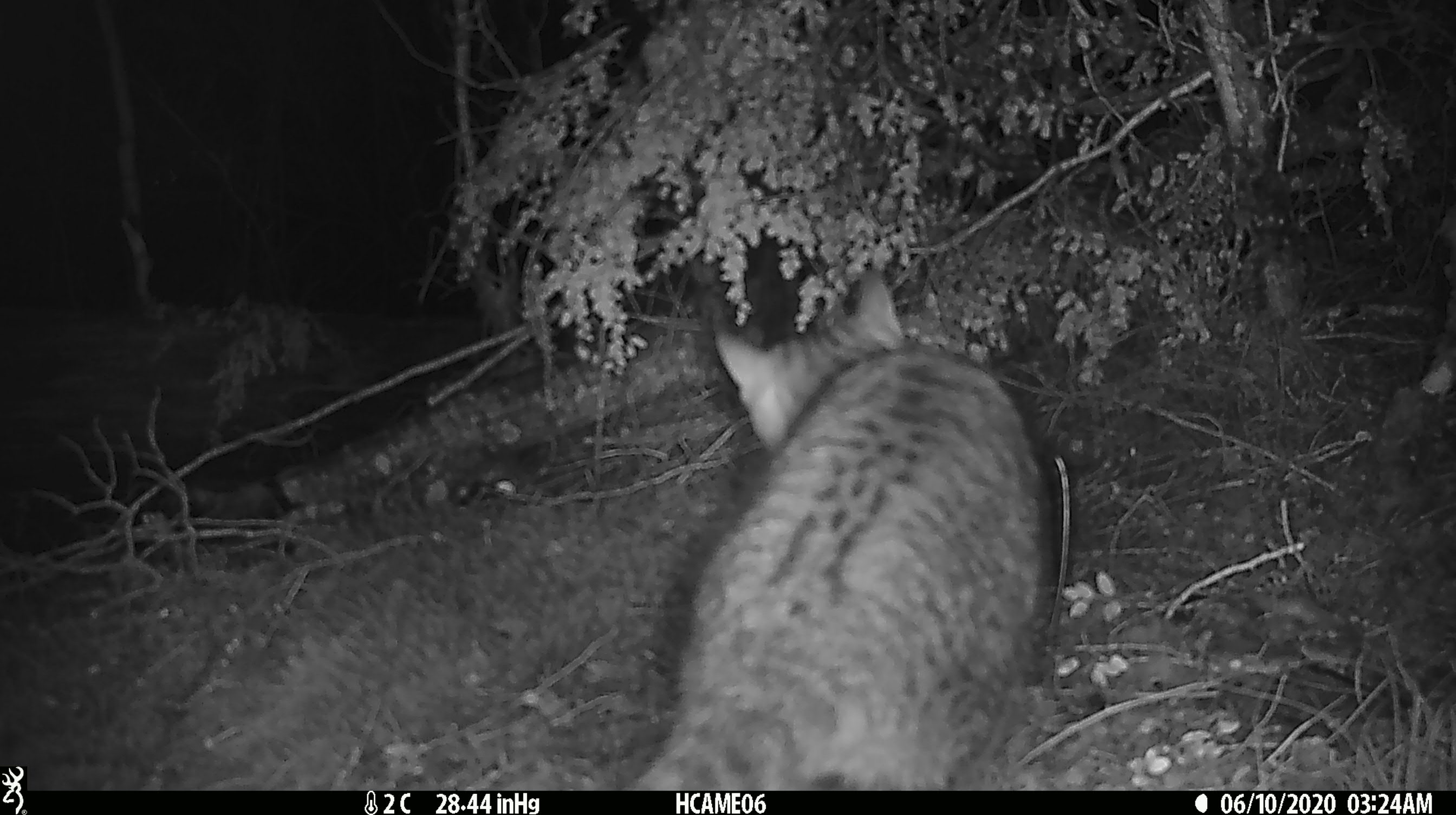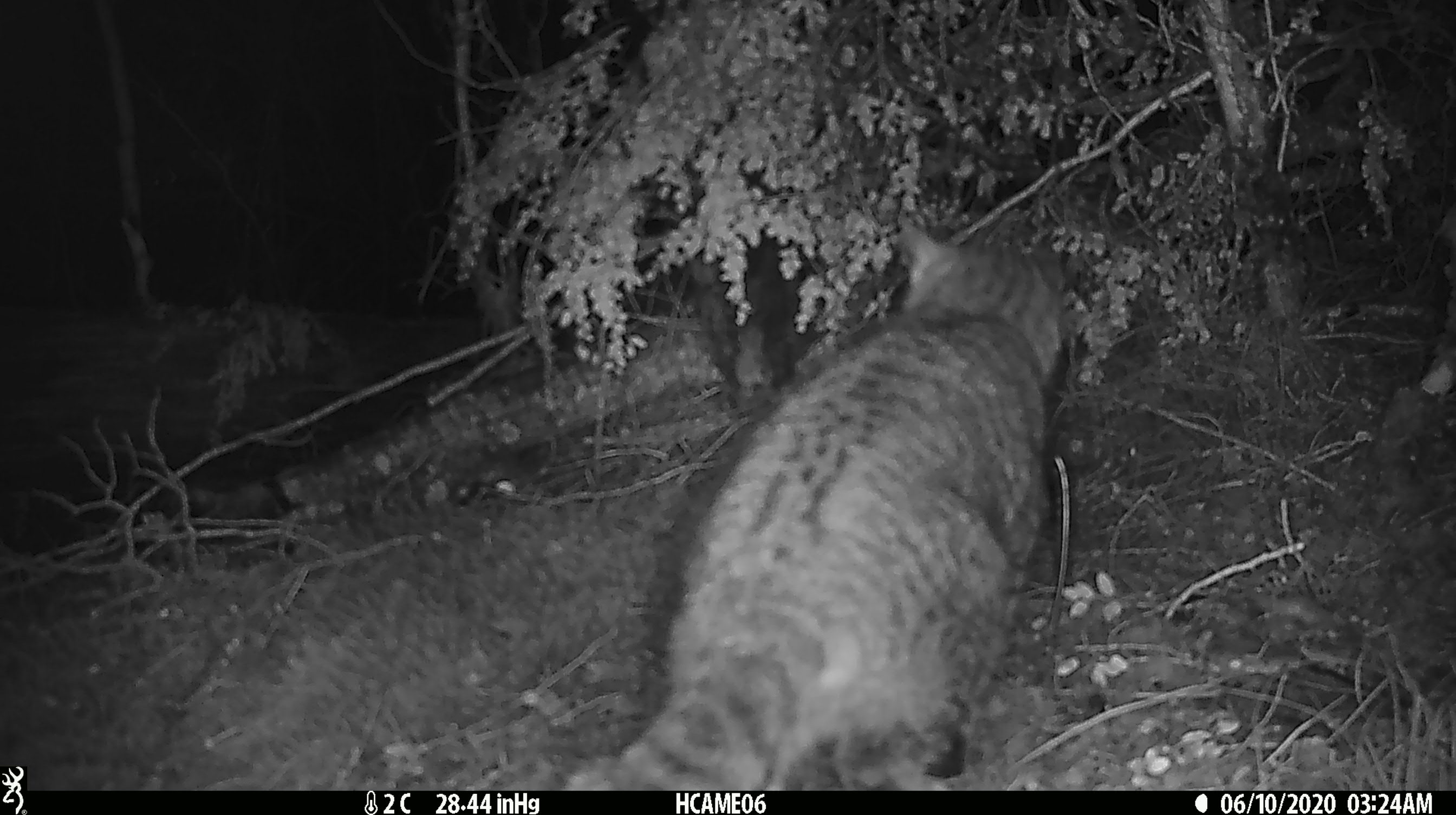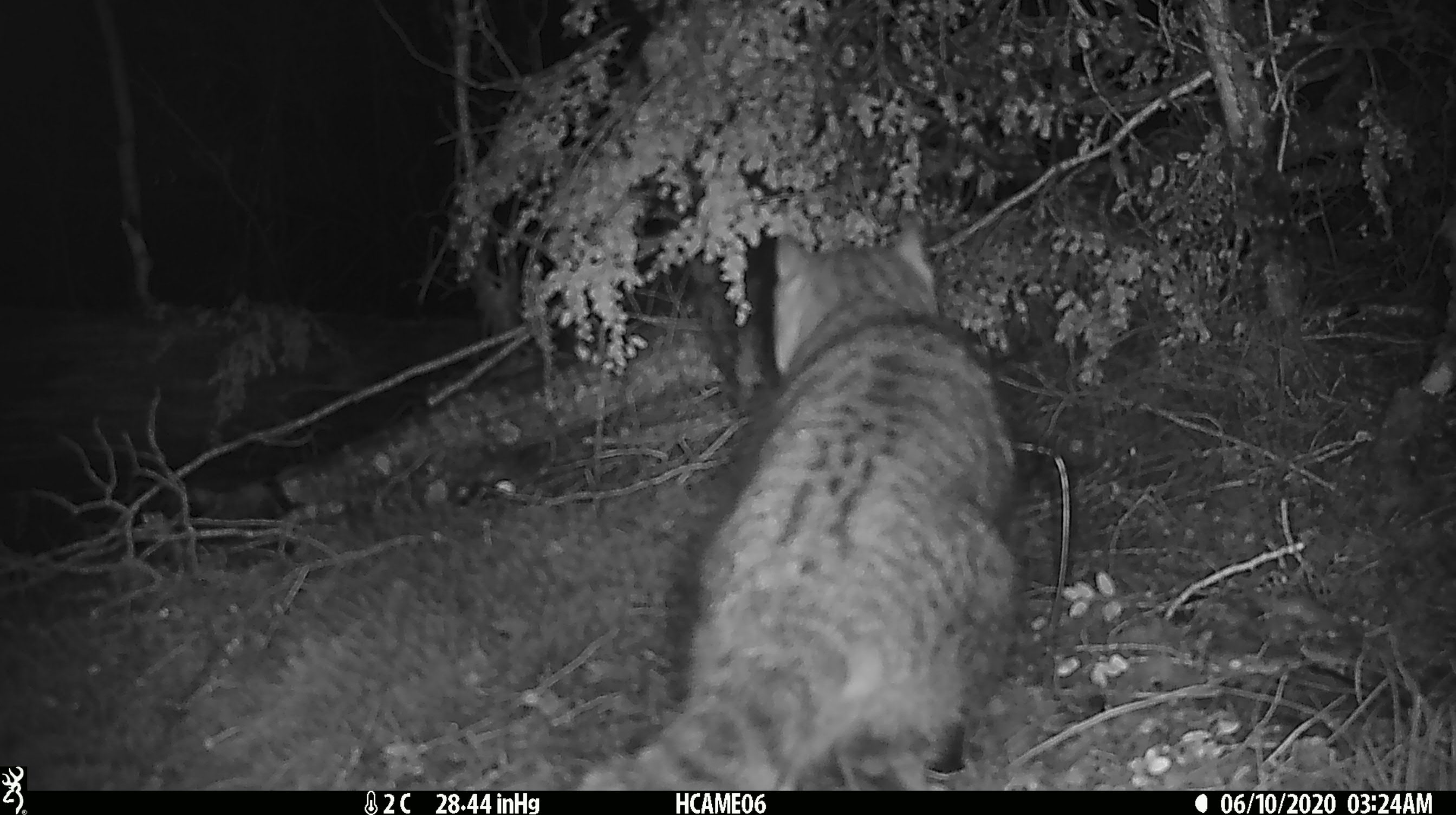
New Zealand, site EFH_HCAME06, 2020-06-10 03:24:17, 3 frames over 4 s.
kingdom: Animalia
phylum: Chordata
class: Mammalia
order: Carnivora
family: Felidae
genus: Felis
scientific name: Felis catus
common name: domestic cat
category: cat